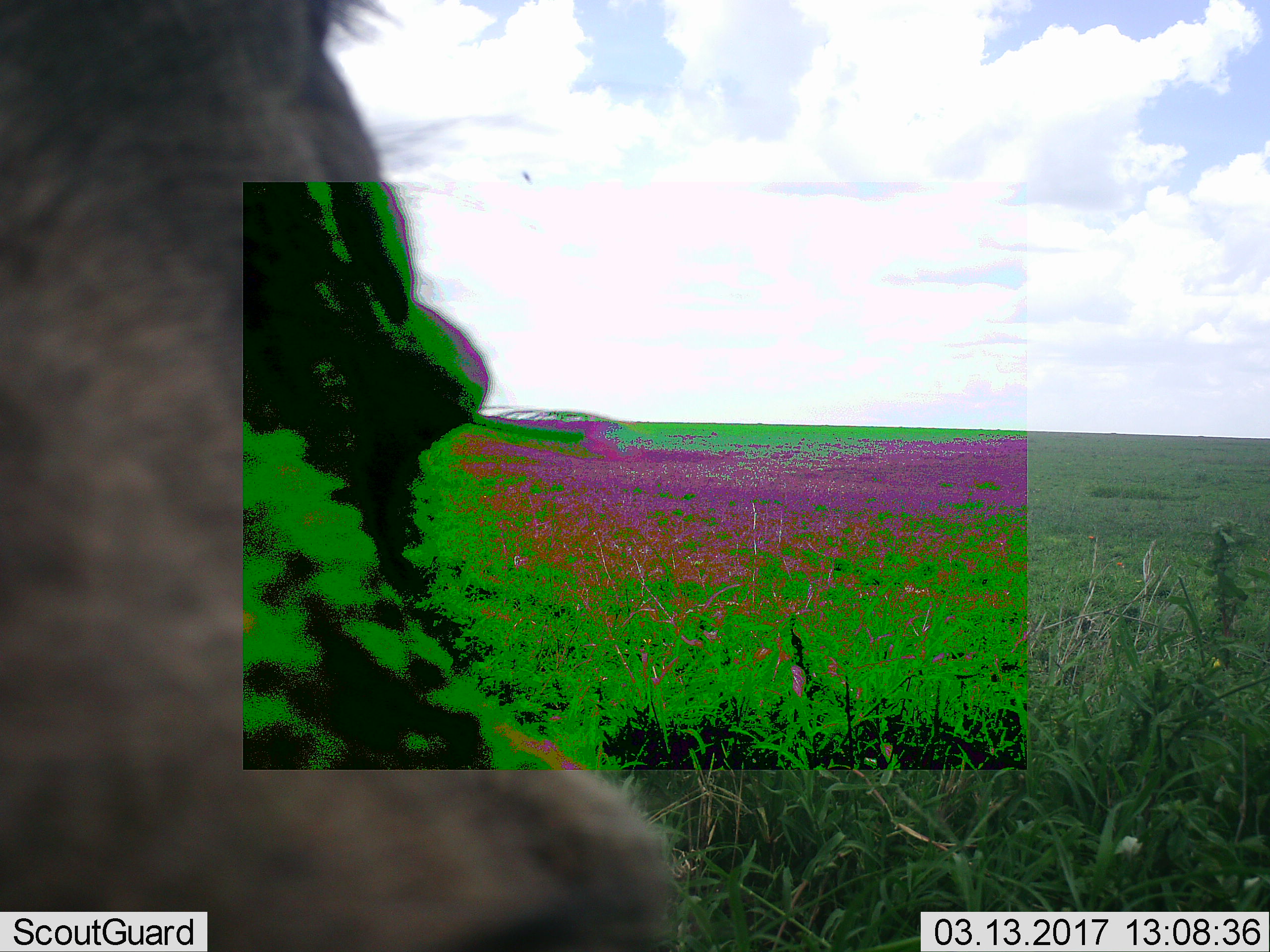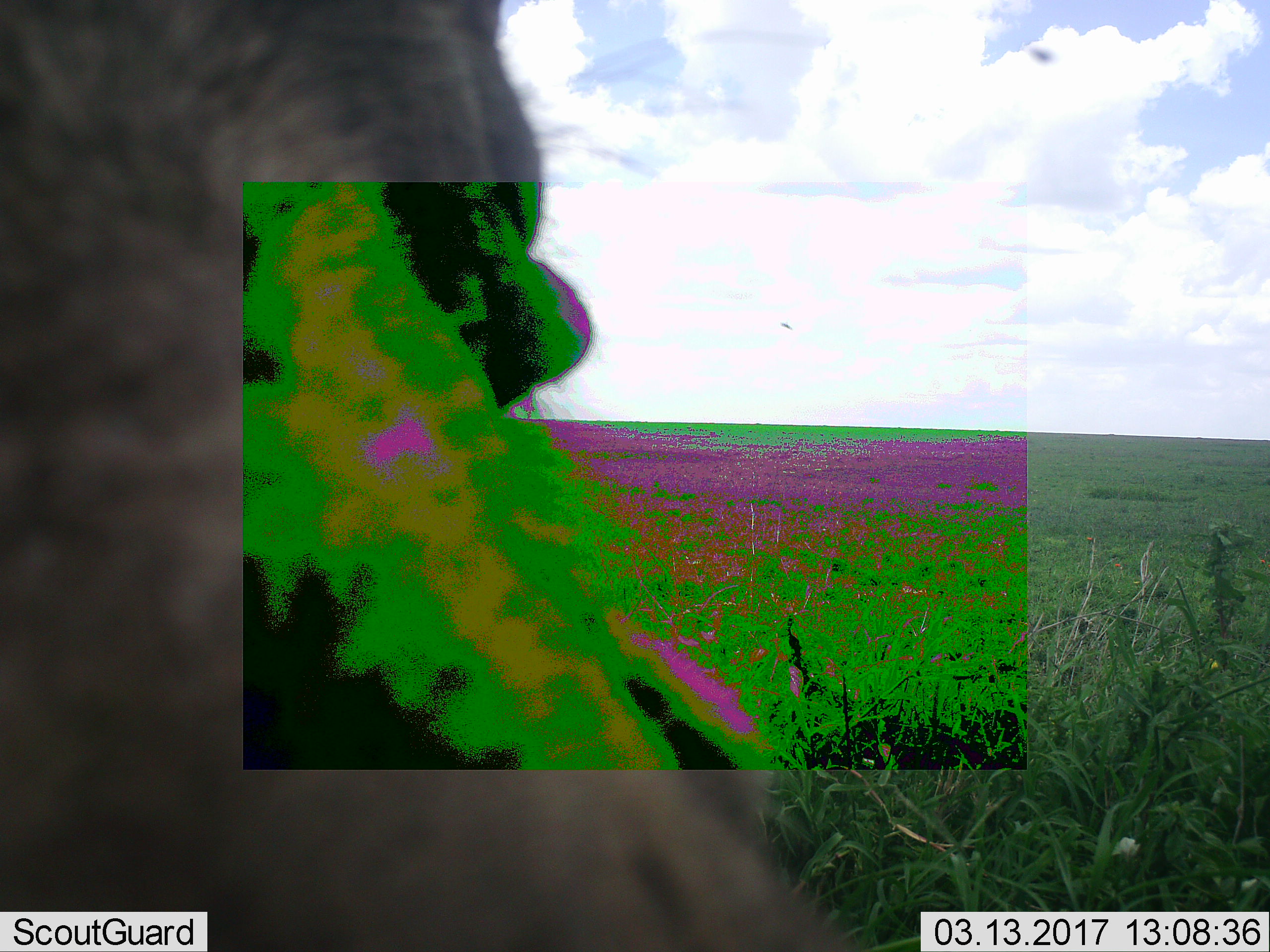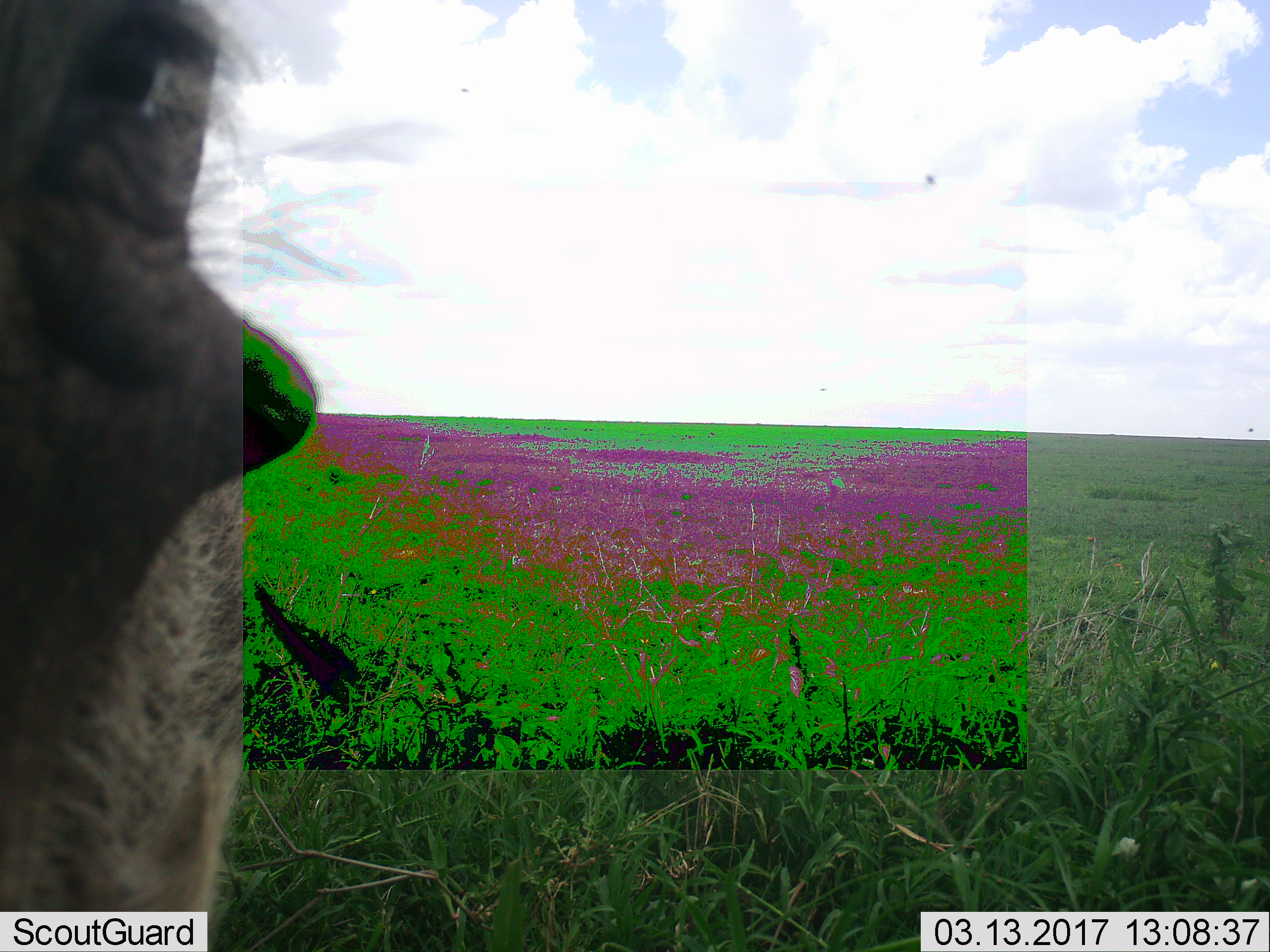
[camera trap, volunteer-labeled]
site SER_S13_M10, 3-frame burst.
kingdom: Animalia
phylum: Chordata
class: Mammalia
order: Artiodactyla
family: Suidae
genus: Phacochoerus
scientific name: Phacochoerus africanus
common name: warthog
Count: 1.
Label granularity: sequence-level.